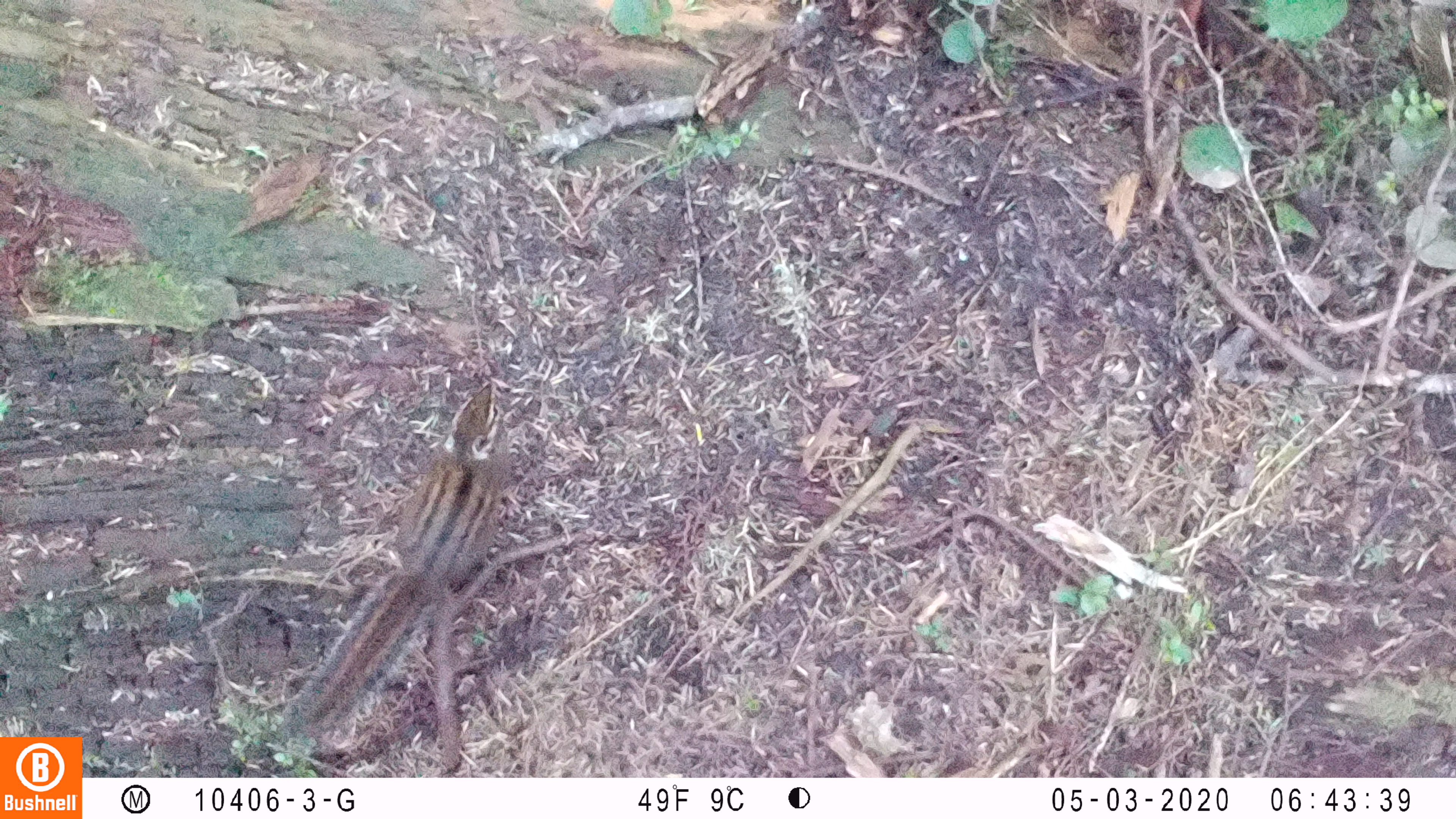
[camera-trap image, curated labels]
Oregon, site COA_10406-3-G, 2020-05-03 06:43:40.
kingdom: Animalia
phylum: Chordata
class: Mammalia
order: Rodentia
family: Sciuridae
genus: Neotamias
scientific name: Neotamias townsendii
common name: townsend's chipmunk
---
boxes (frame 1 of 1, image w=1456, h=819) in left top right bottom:
townsend's chipmunk: 267 377 513 751